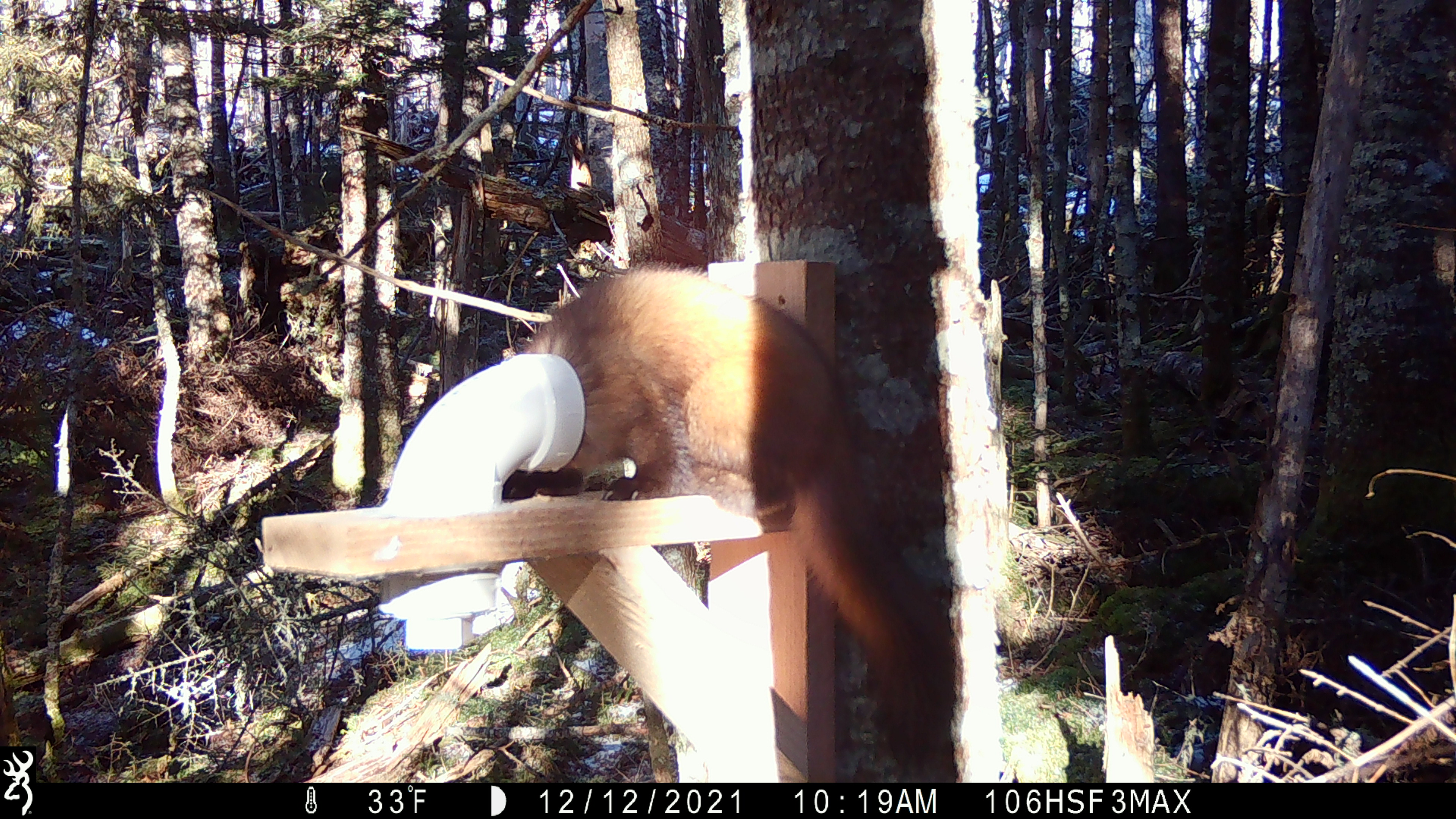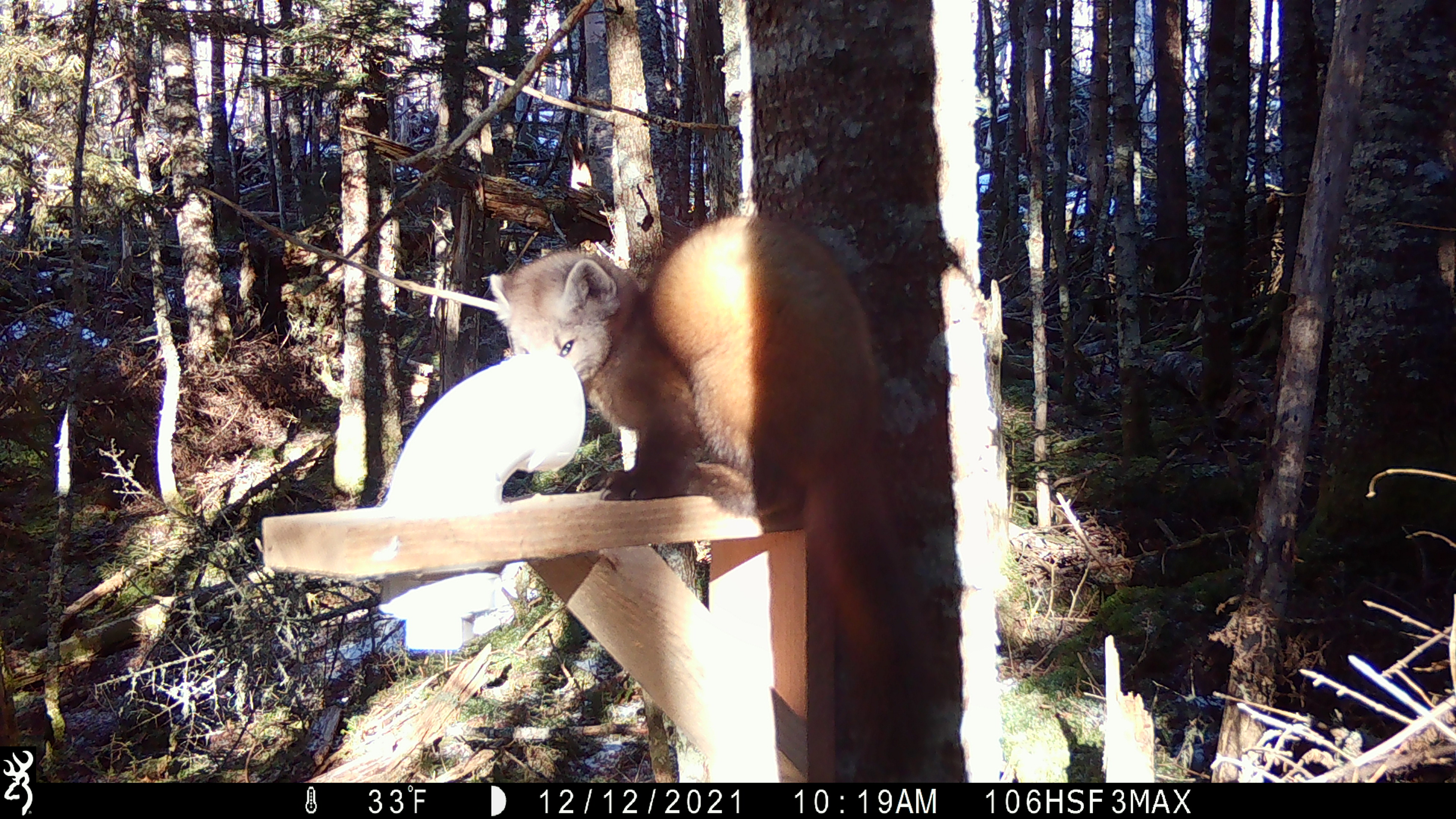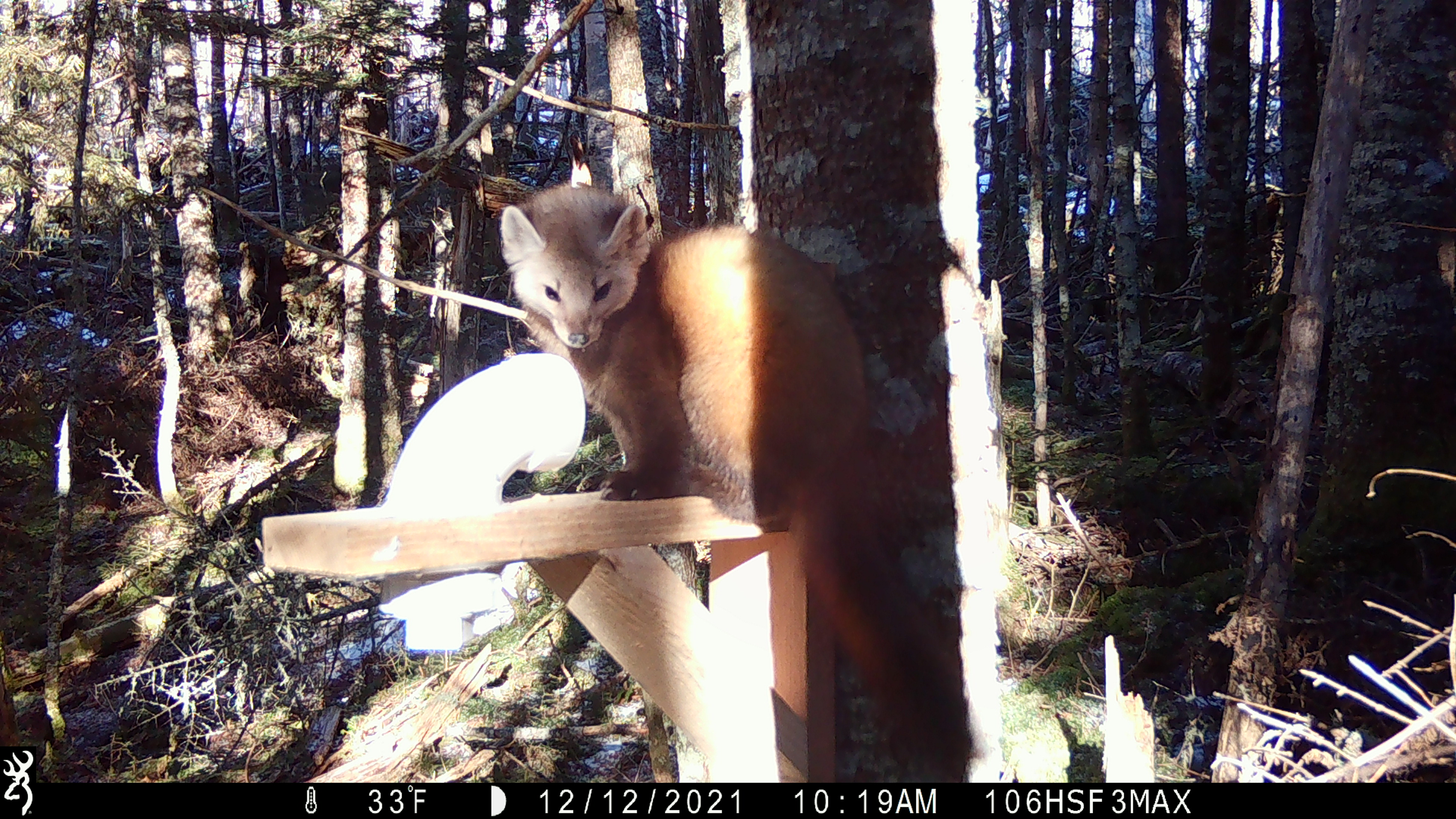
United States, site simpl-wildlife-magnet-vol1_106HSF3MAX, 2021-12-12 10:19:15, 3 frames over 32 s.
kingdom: Animalia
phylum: Chordata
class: Mammalia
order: Carnivora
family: Mustelidae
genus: Martes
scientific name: Martes americana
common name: american marten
American marten (Martes americana).